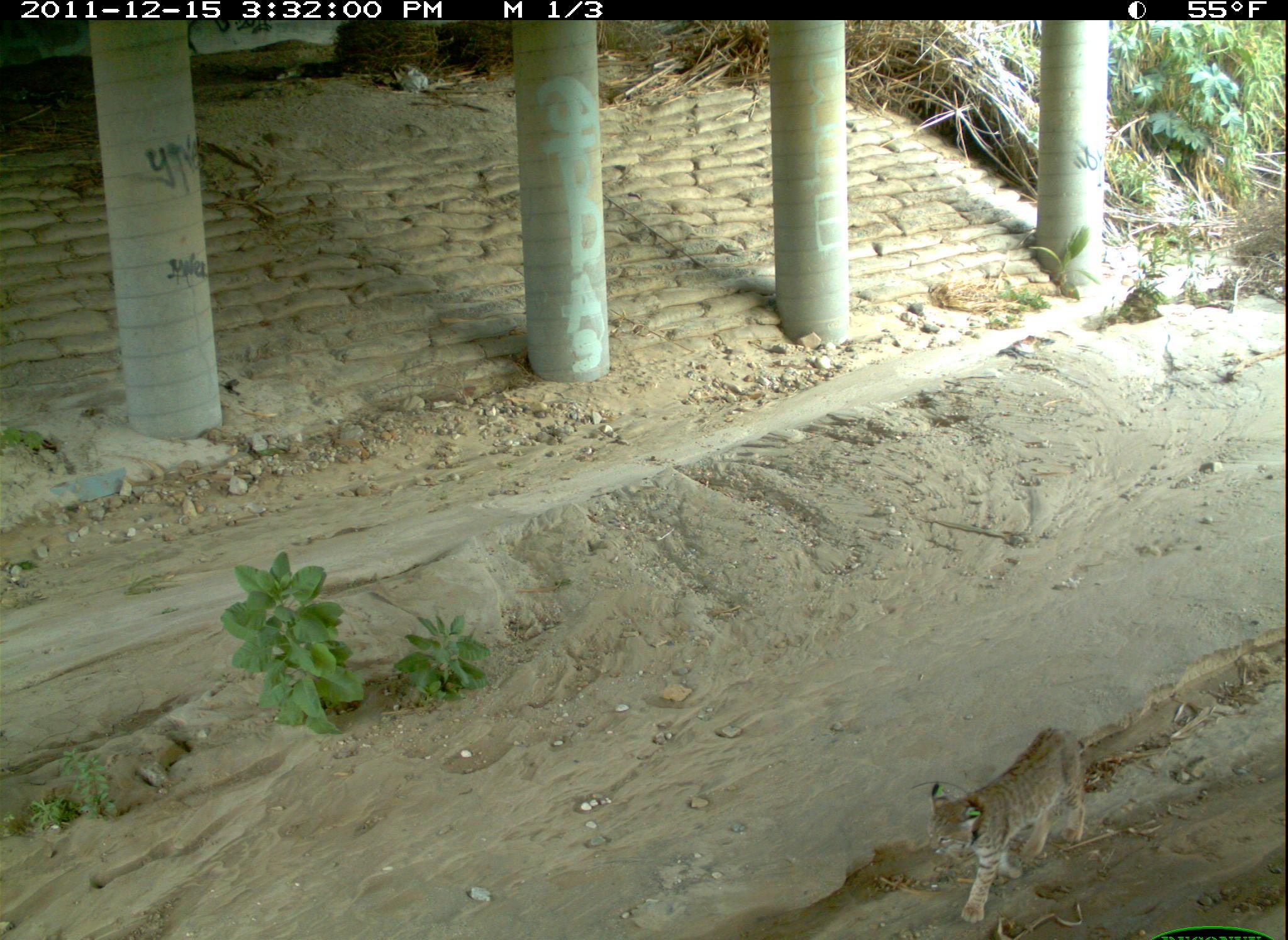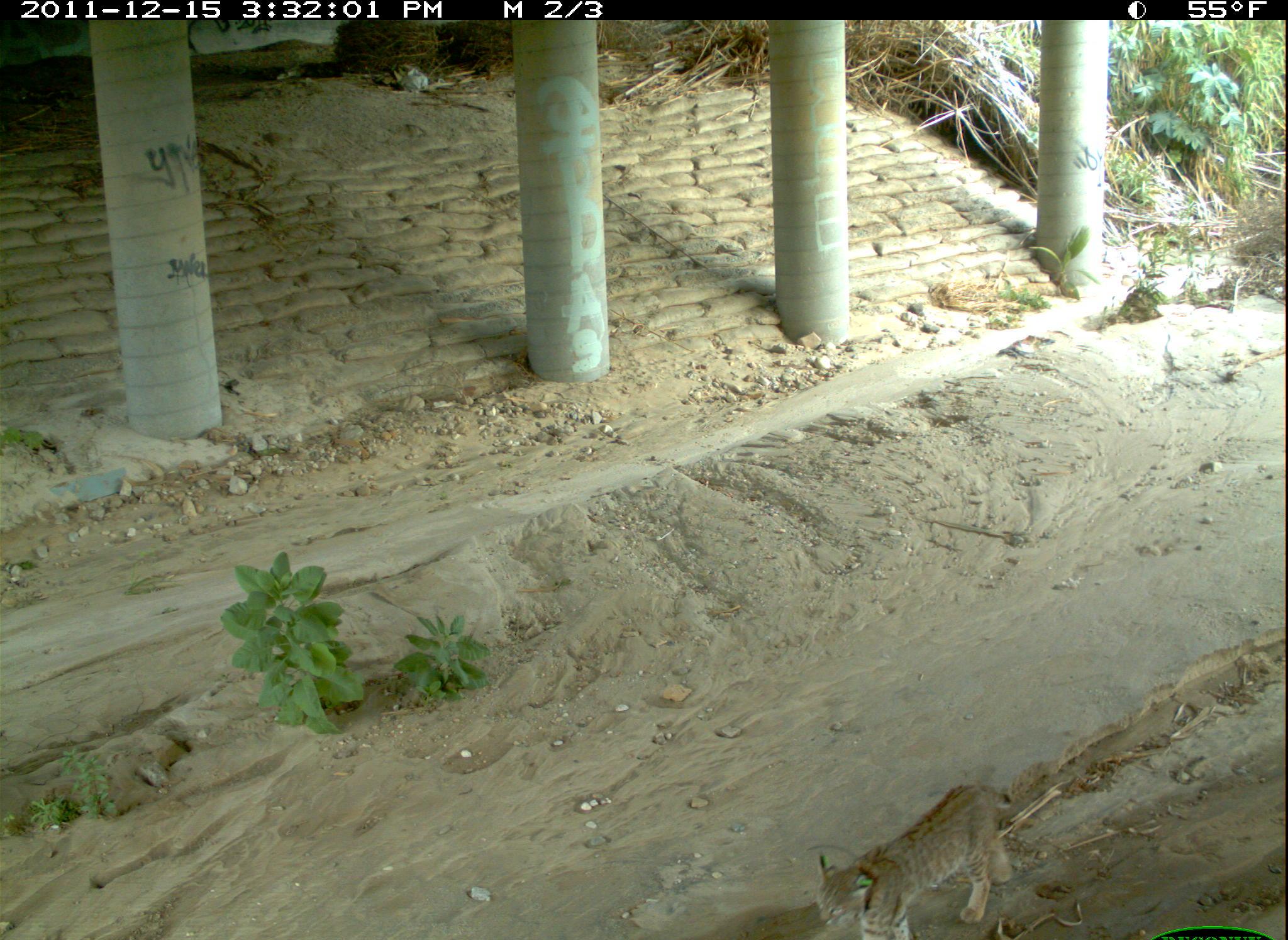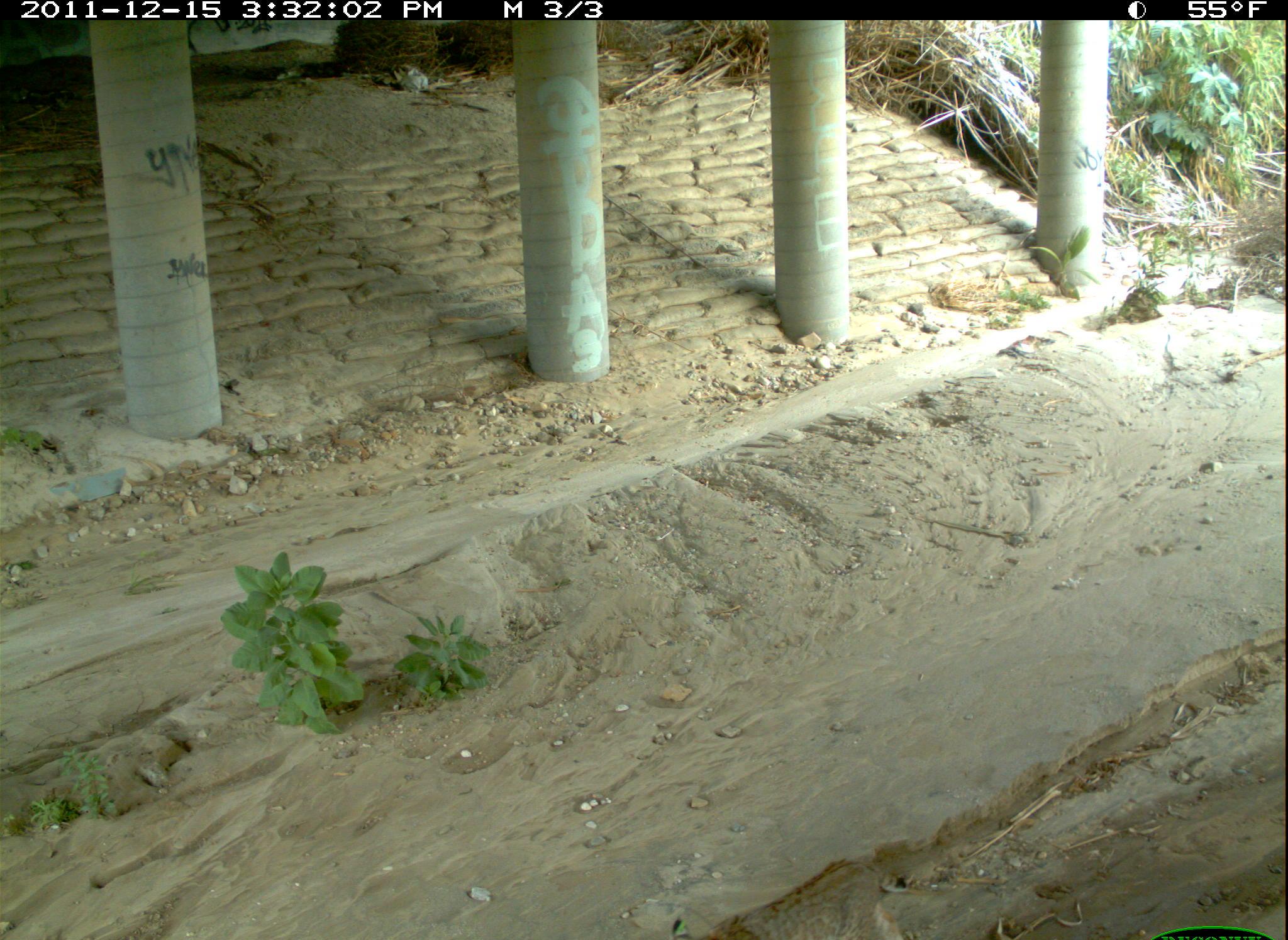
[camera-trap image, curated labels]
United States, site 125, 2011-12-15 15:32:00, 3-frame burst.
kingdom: Animalia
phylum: Chordata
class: Mammalia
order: Carnivora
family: Felidae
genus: Lynx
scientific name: Lynx rufus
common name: bobcat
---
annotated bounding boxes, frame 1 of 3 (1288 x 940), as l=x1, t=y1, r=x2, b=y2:
bobcat: l=920, t=718, r=1099, b=930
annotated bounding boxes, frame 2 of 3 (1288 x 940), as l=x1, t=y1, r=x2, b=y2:
bobcat: l=807, t=770, r=1028, b=940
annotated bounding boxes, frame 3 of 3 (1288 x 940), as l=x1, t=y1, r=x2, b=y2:
bobcat: l=666, t=851, r=923, b=940